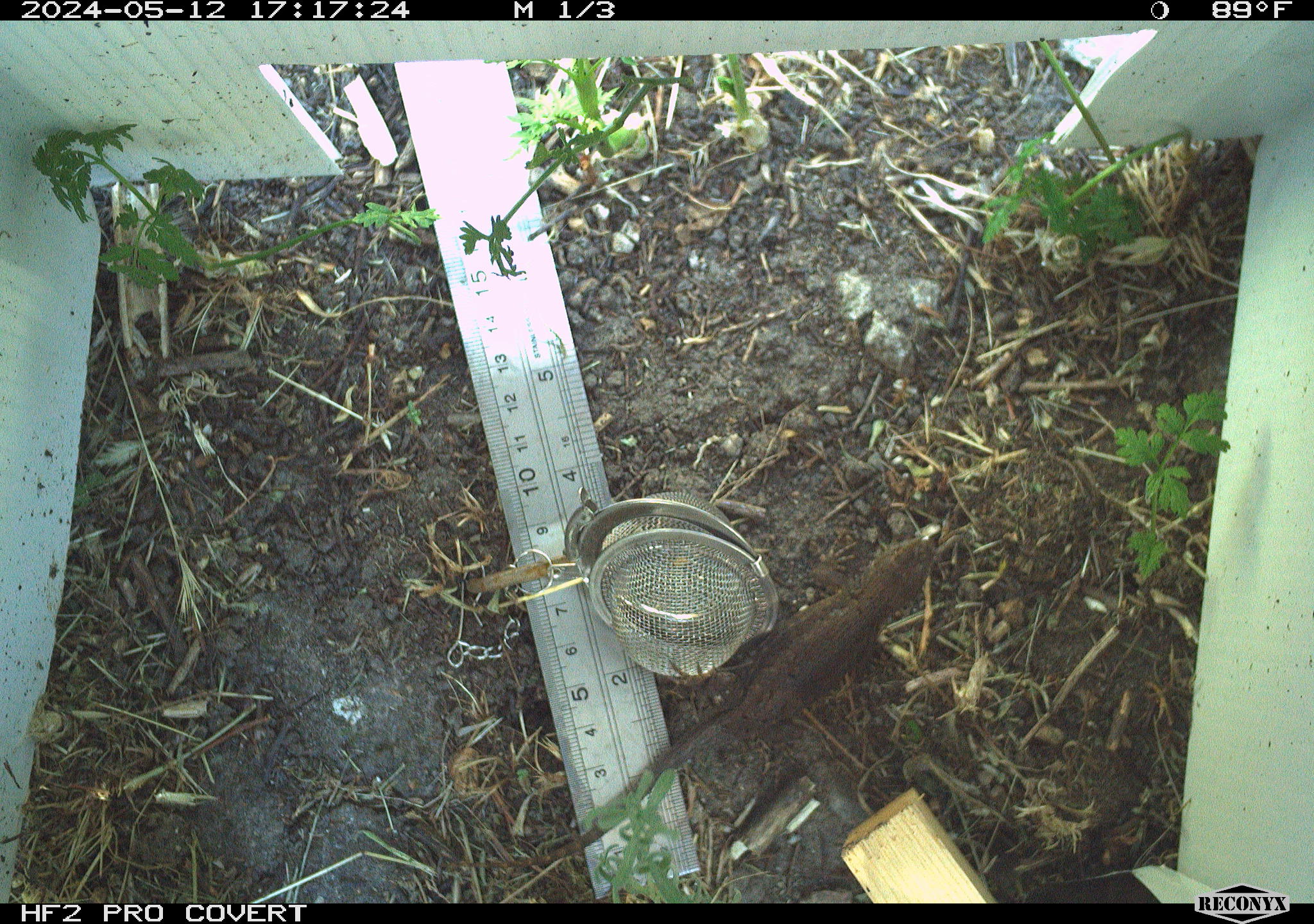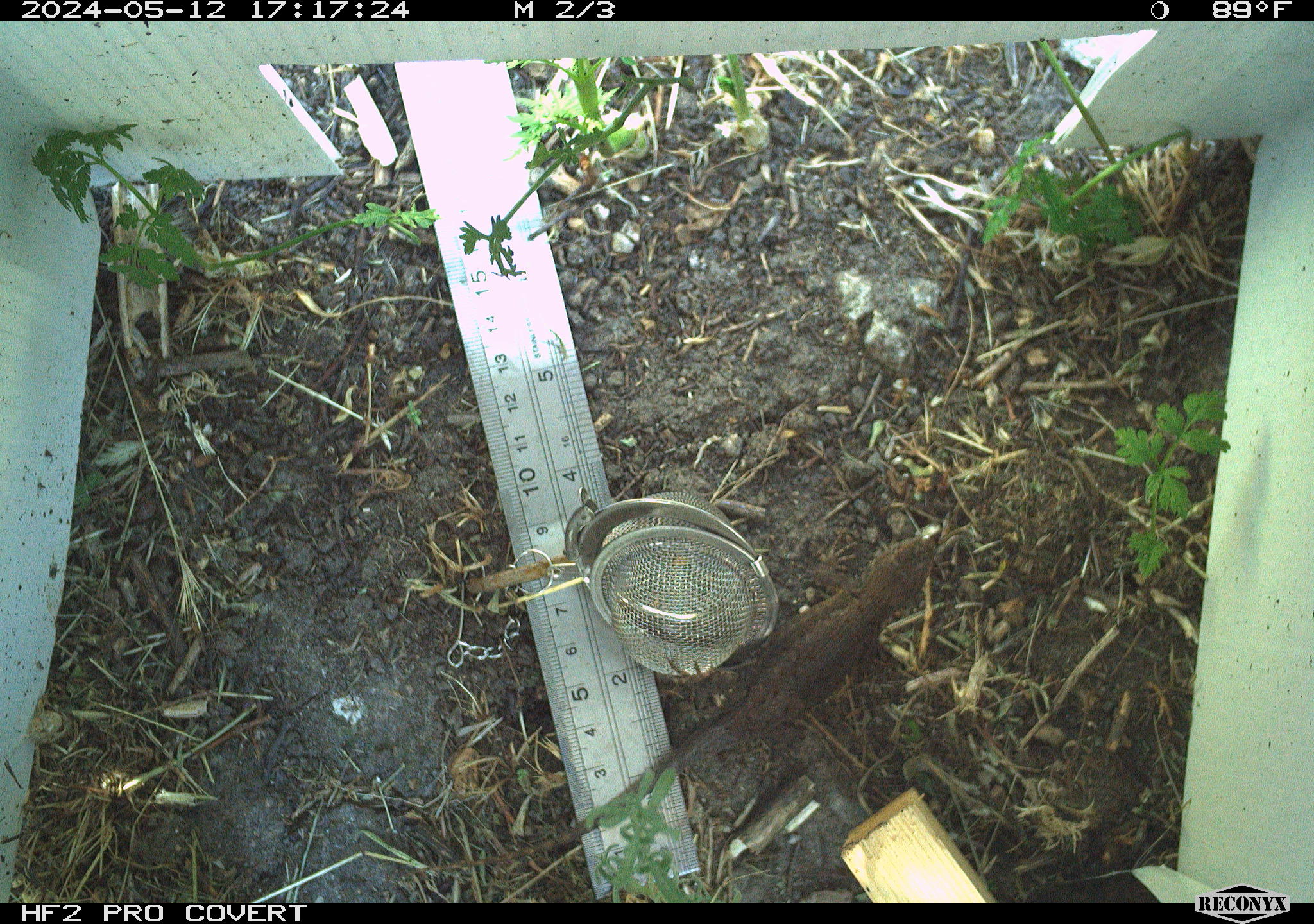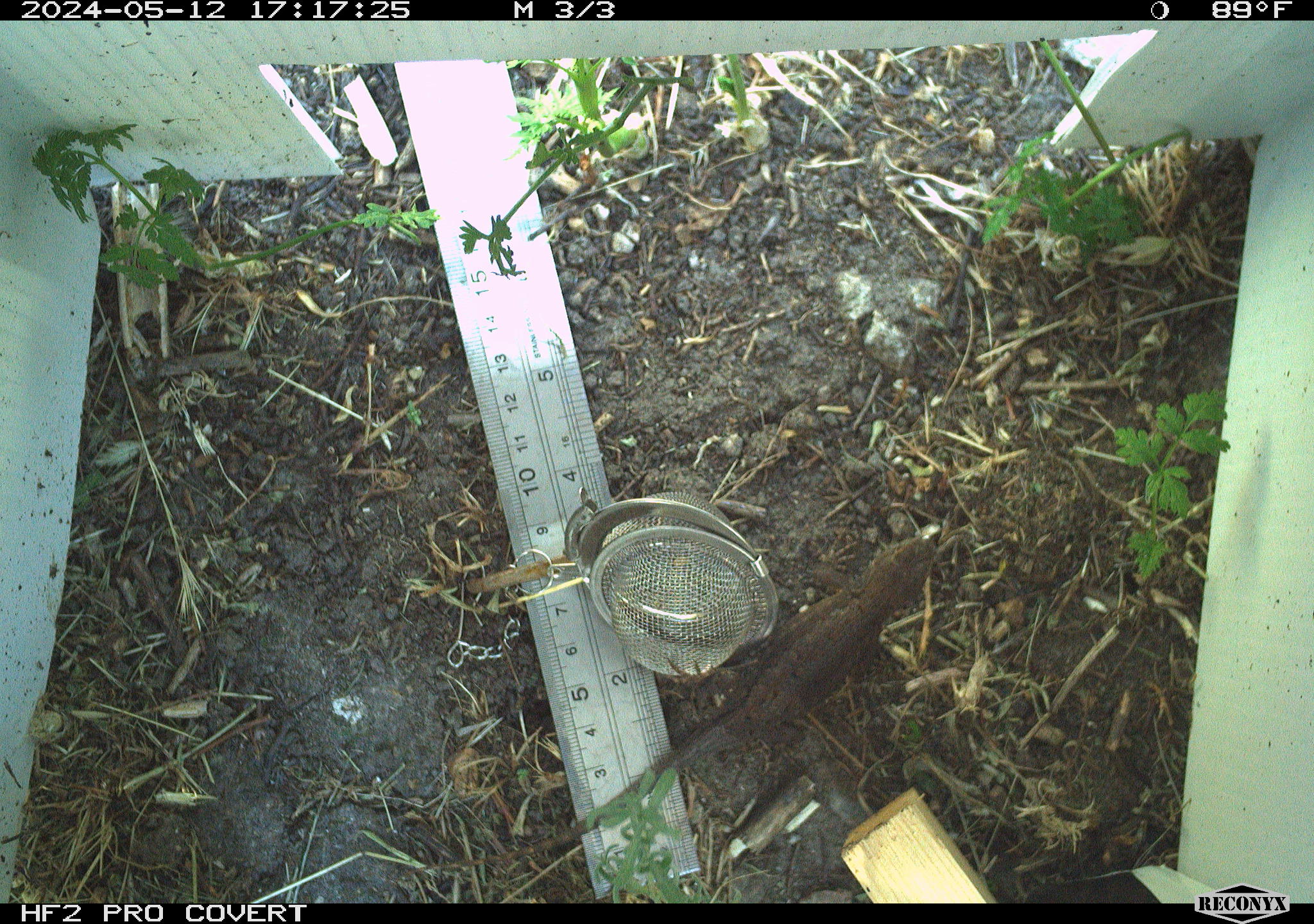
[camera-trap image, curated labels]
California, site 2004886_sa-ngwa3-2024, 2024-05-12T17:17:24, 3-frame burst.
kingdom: Animalia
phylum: Chordata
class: Reptilia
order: Squamata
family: Phrynosomatidae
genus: Sceloporus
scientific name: Sceloporus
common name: spiny lizards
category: sceloporus species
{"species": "sceloporus species (spiny lizards) (Sceloporus)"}